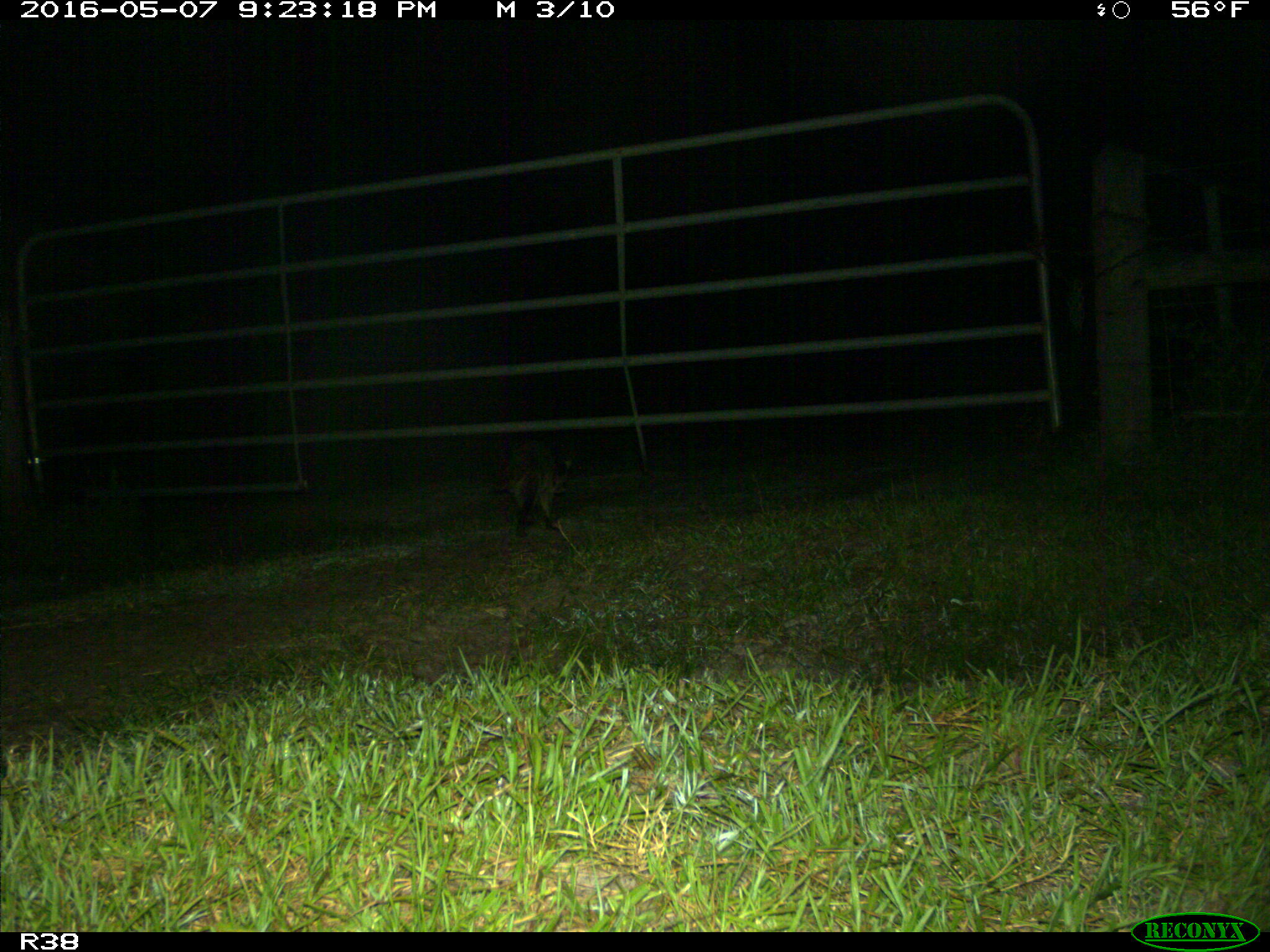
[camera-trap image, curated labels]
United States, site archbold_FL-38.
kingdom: Animalia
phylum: Chordata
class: Mammalia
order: Carnivora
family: Procyonidae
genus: Procyon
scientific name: Procyon lotor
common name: common raccoon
Procyon lotor (common raccoon).